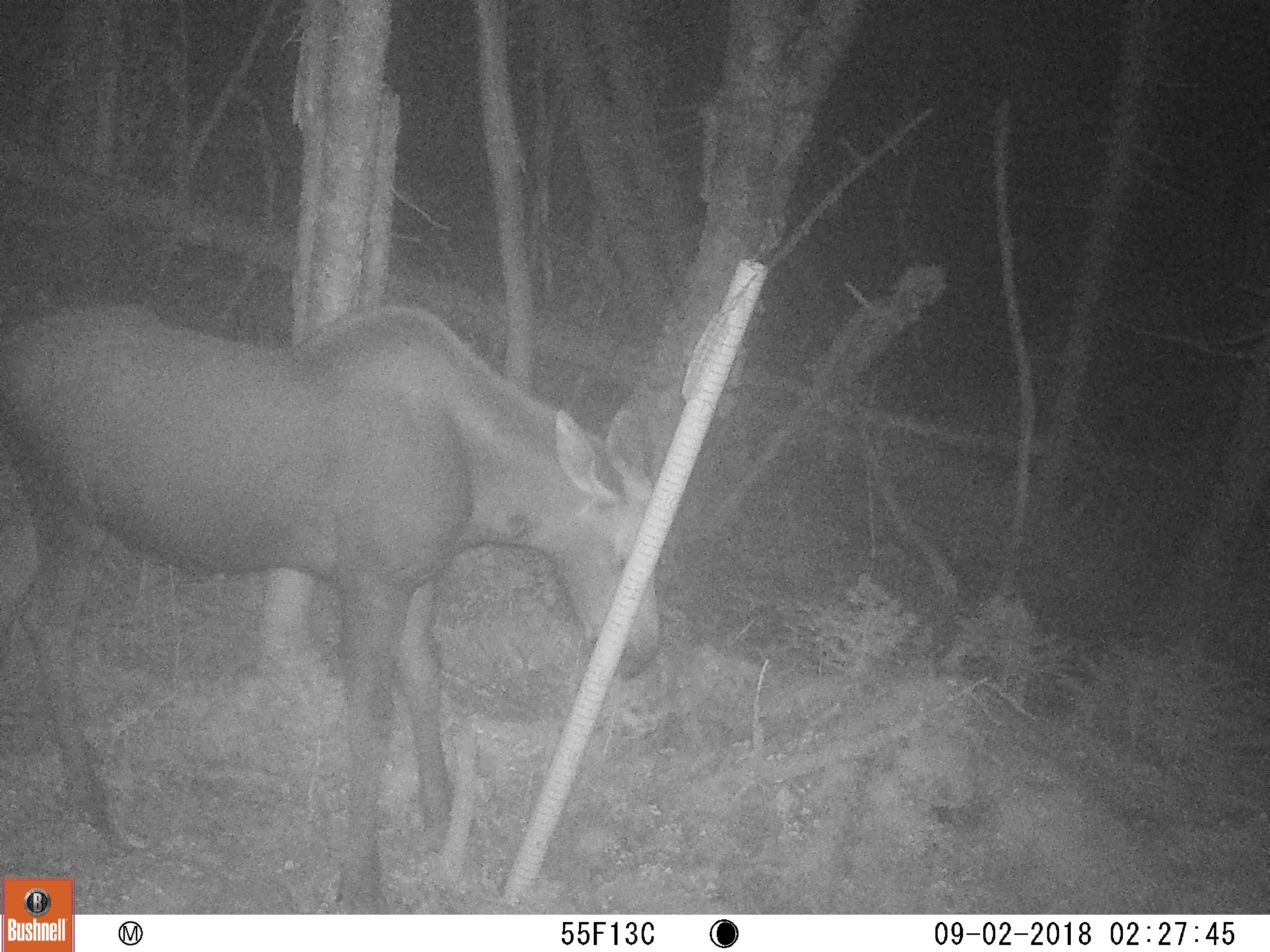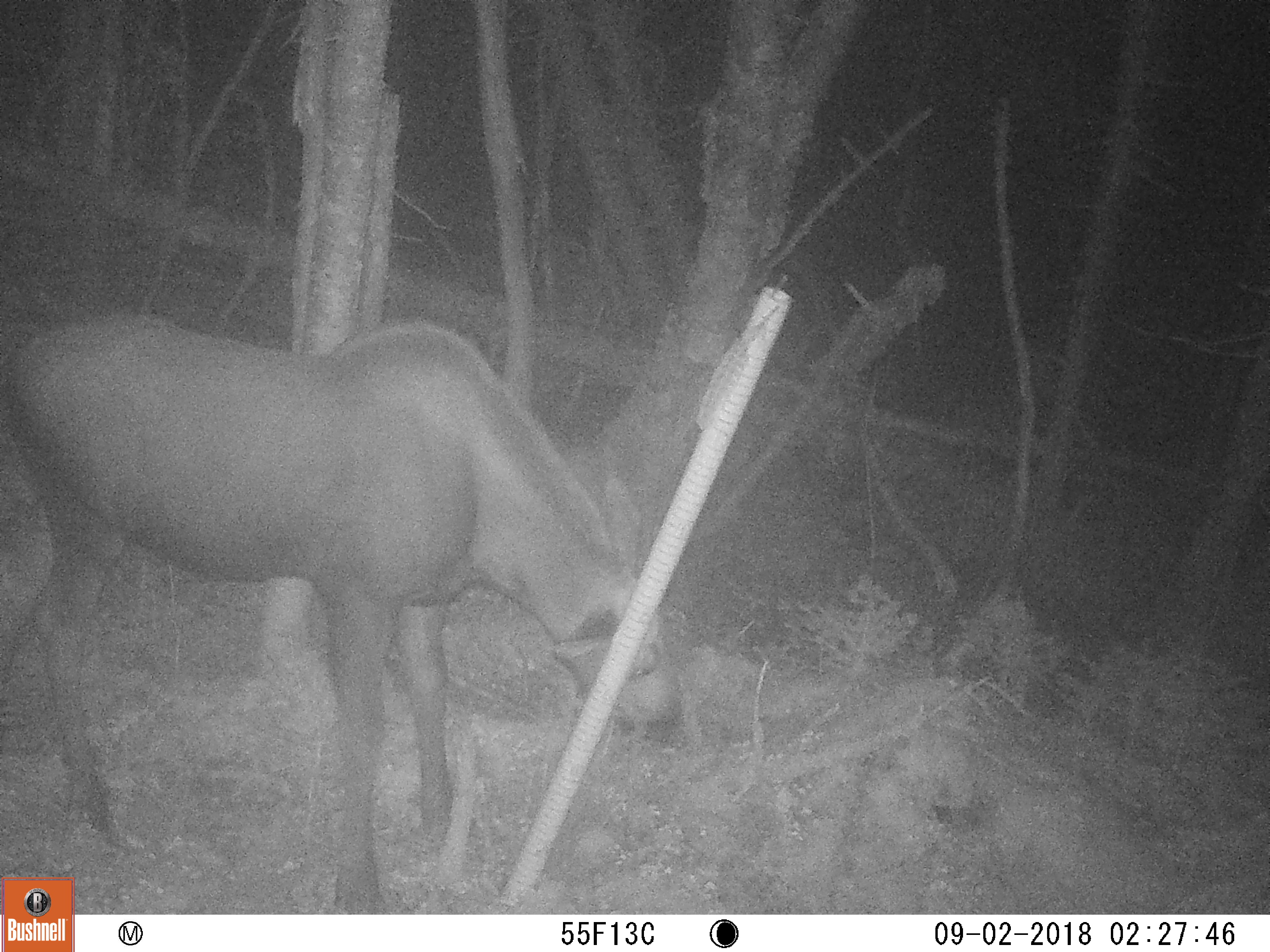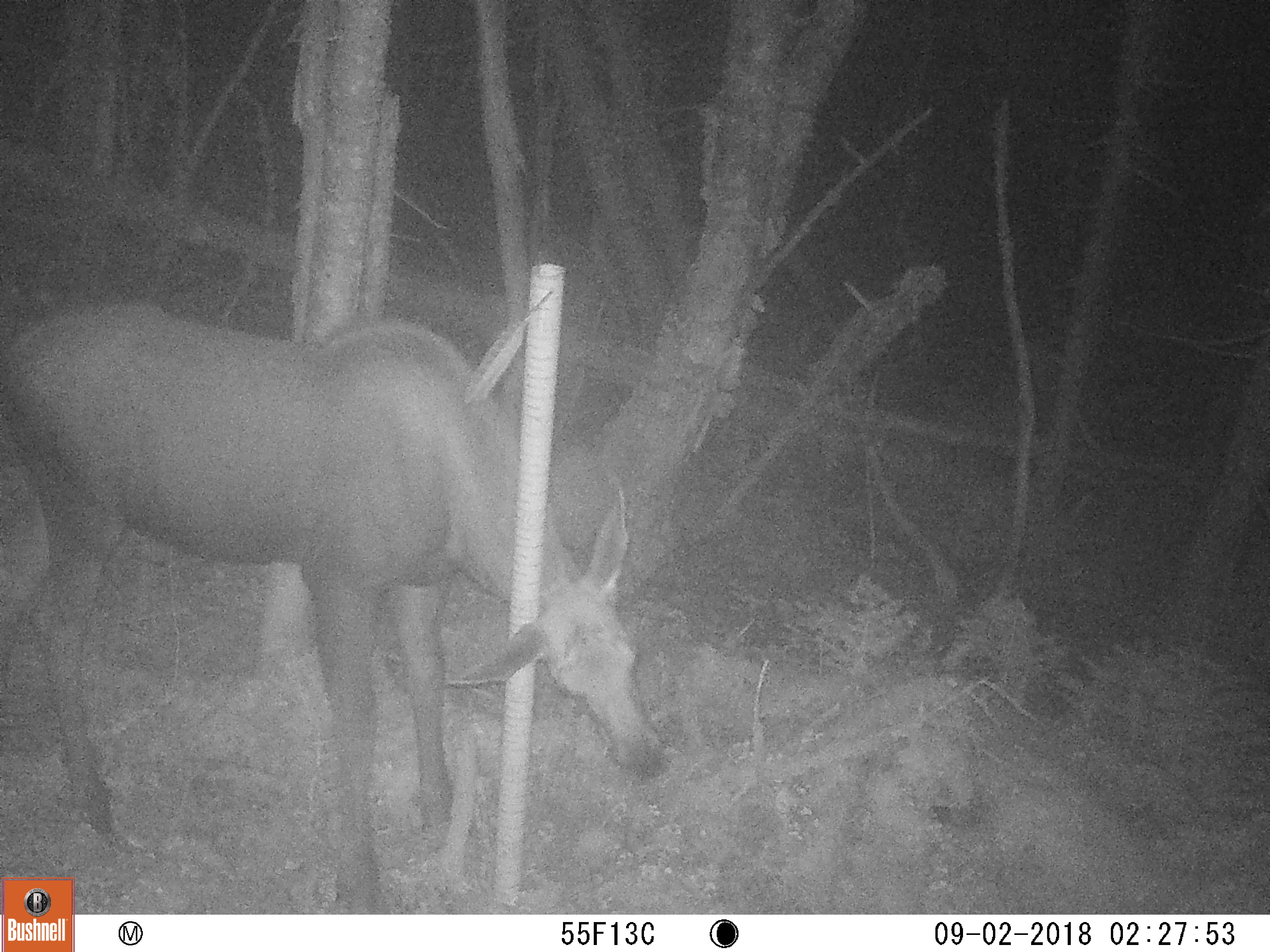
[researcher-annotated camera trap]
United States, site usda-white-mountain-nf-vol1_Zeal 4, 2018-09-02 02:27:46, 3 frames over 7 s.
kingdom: Animalia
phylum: Chordata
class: Mammalia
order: Artiodactyla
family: Cervidae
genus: Alces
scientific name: Alces alces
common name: moose